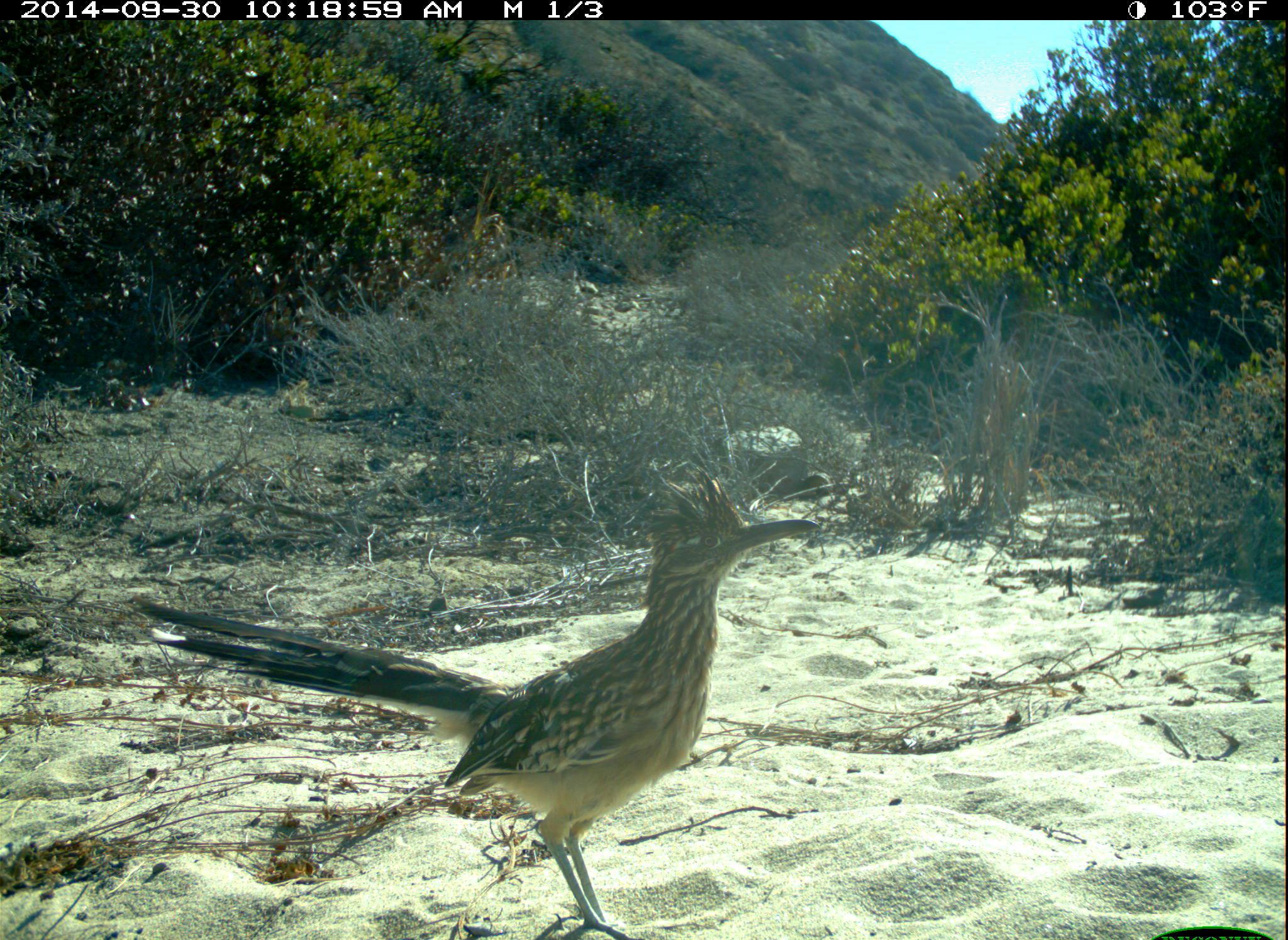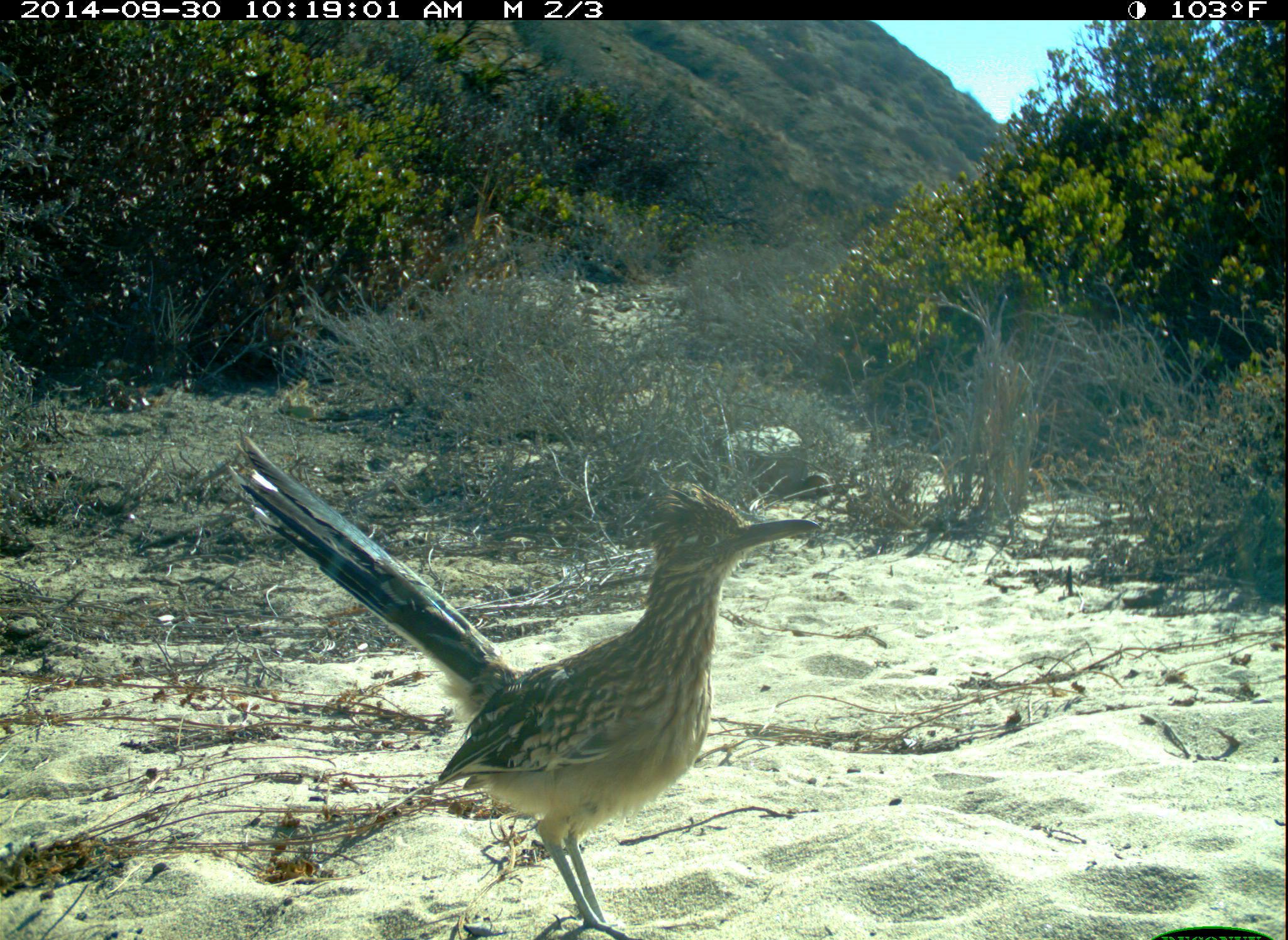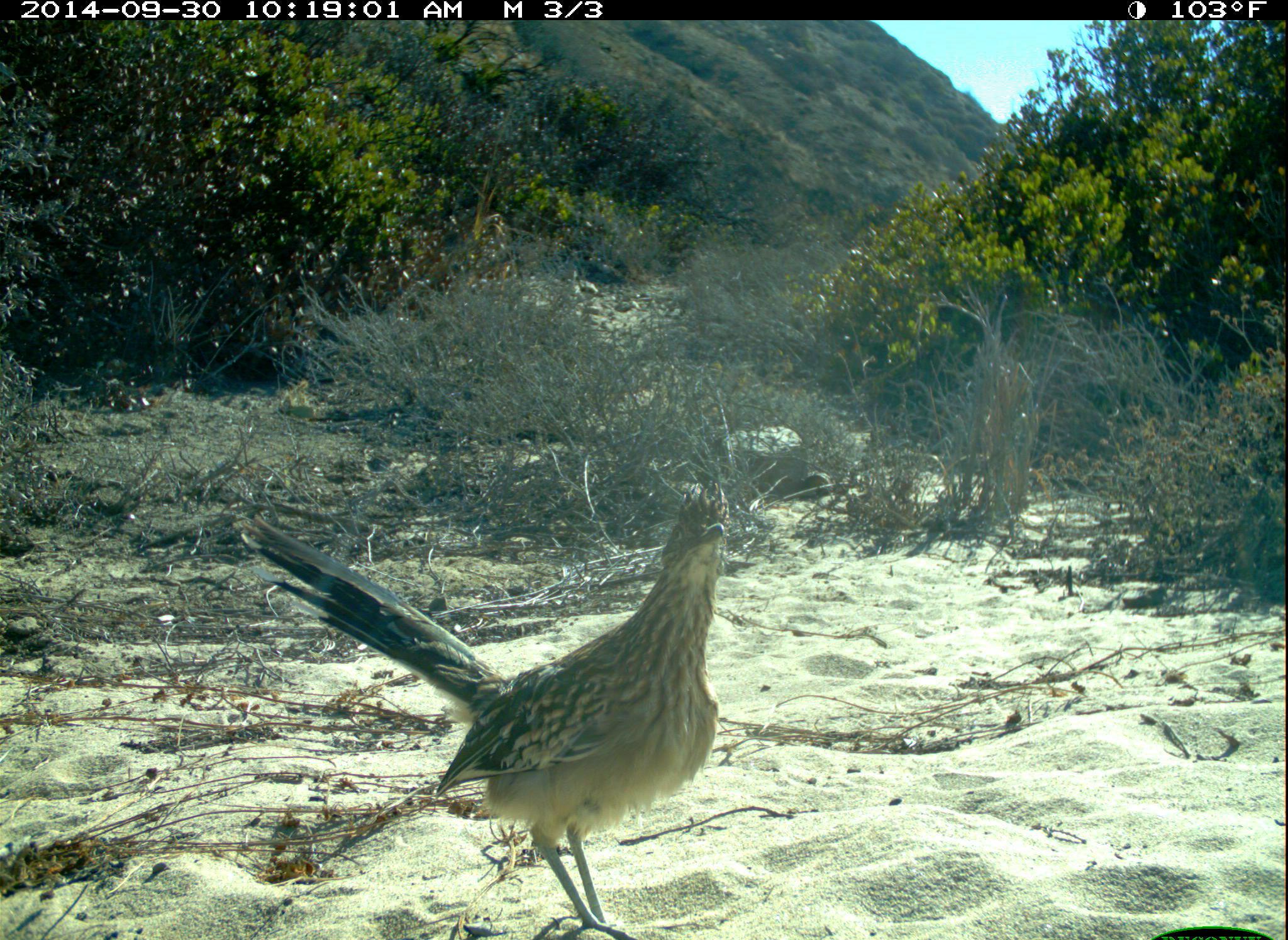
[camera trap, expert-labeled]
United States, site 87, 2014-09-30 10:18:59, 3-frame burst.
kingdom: Animalia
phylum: Chordata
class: Aves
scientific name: Aves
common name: bird